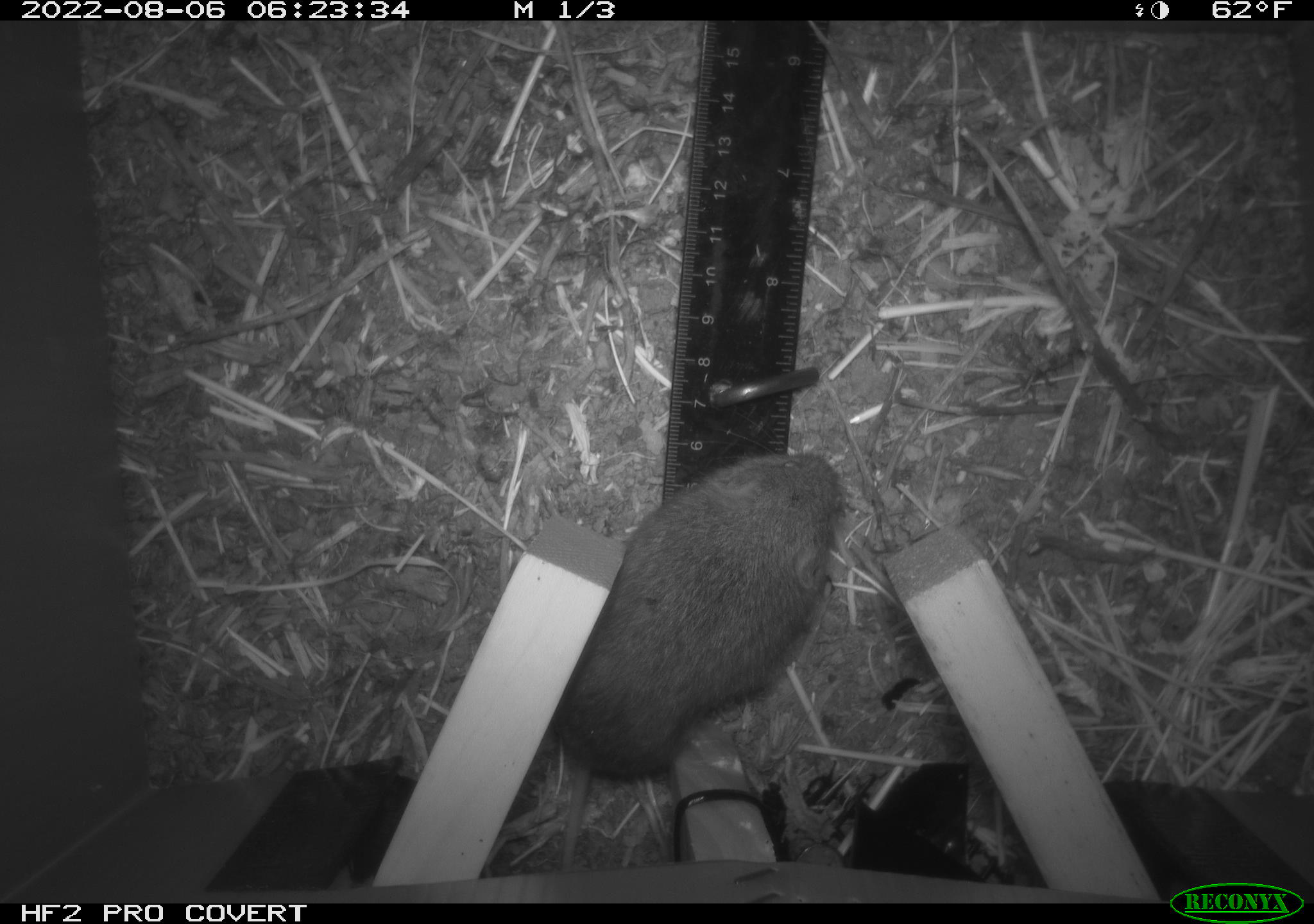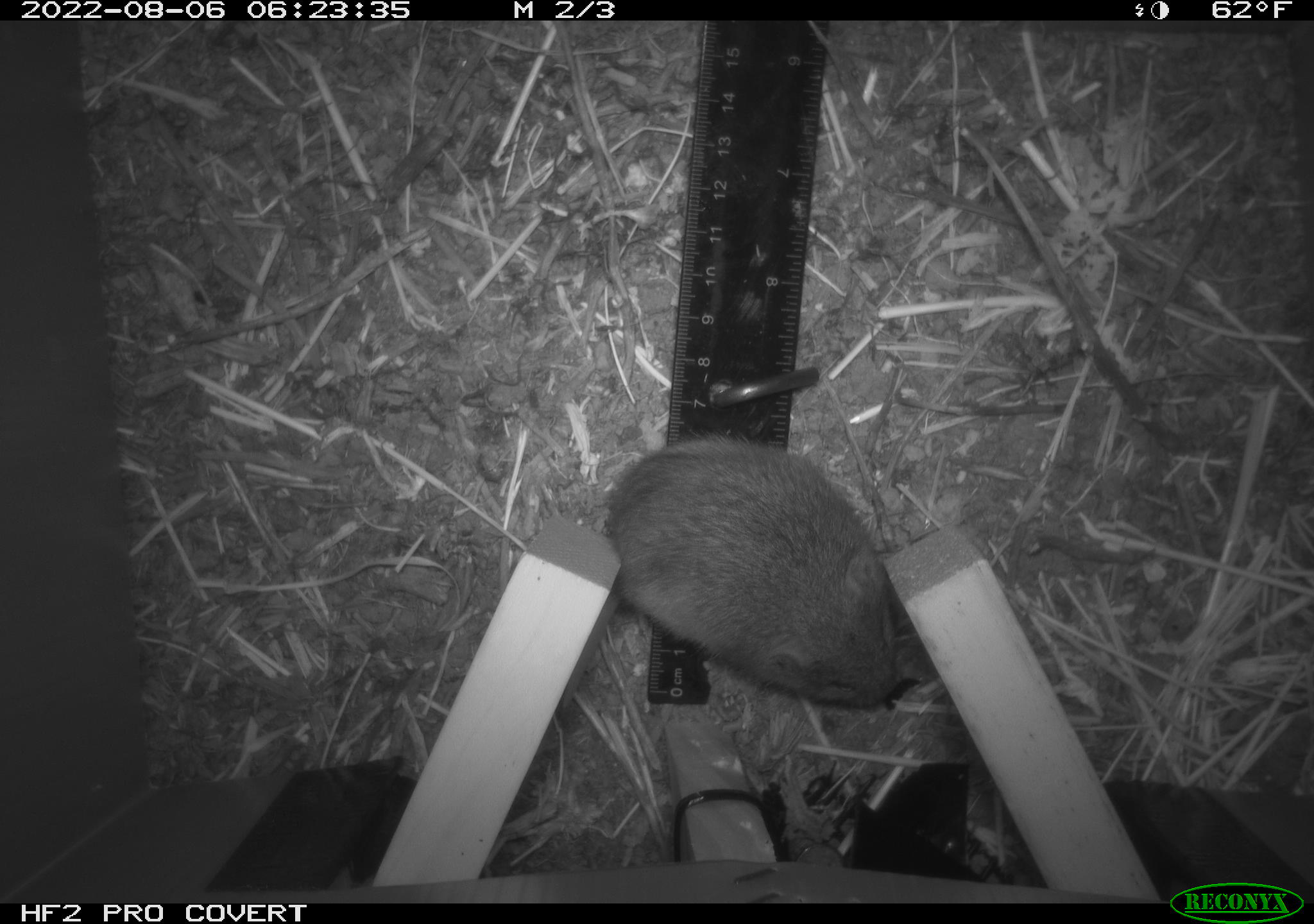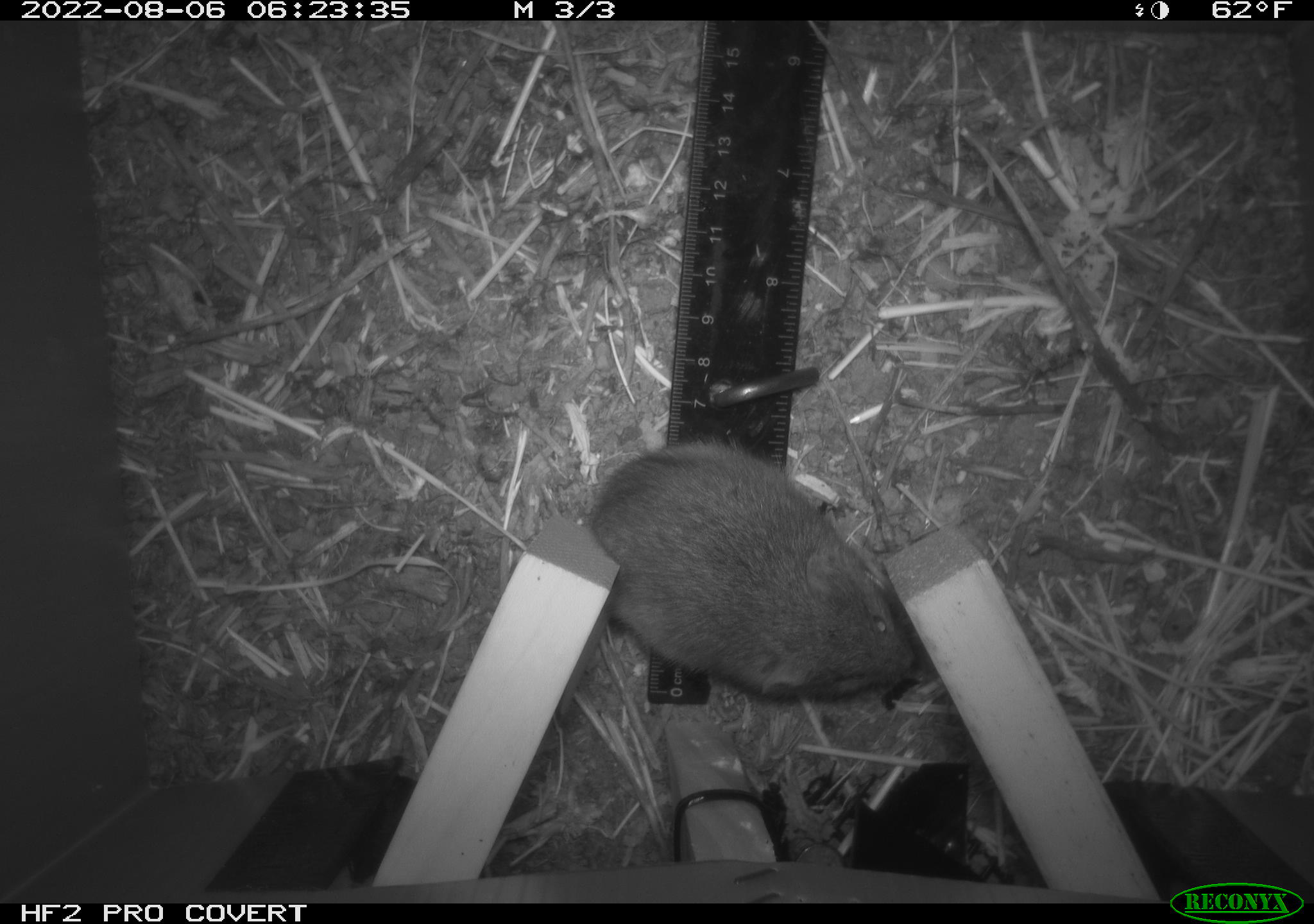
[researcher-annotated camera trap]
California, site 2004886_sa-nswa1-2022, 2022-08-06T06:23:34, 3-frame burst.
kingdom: Animalia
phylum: Chordata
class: Mammalia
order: Rodentia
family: Cricetidae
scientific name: Cricetidae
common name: hamsters, voles, lemmings, and allies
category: cricetidae family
Cricetidae family (hamsters, voles, lemmings, and allies) (Cricetidae).